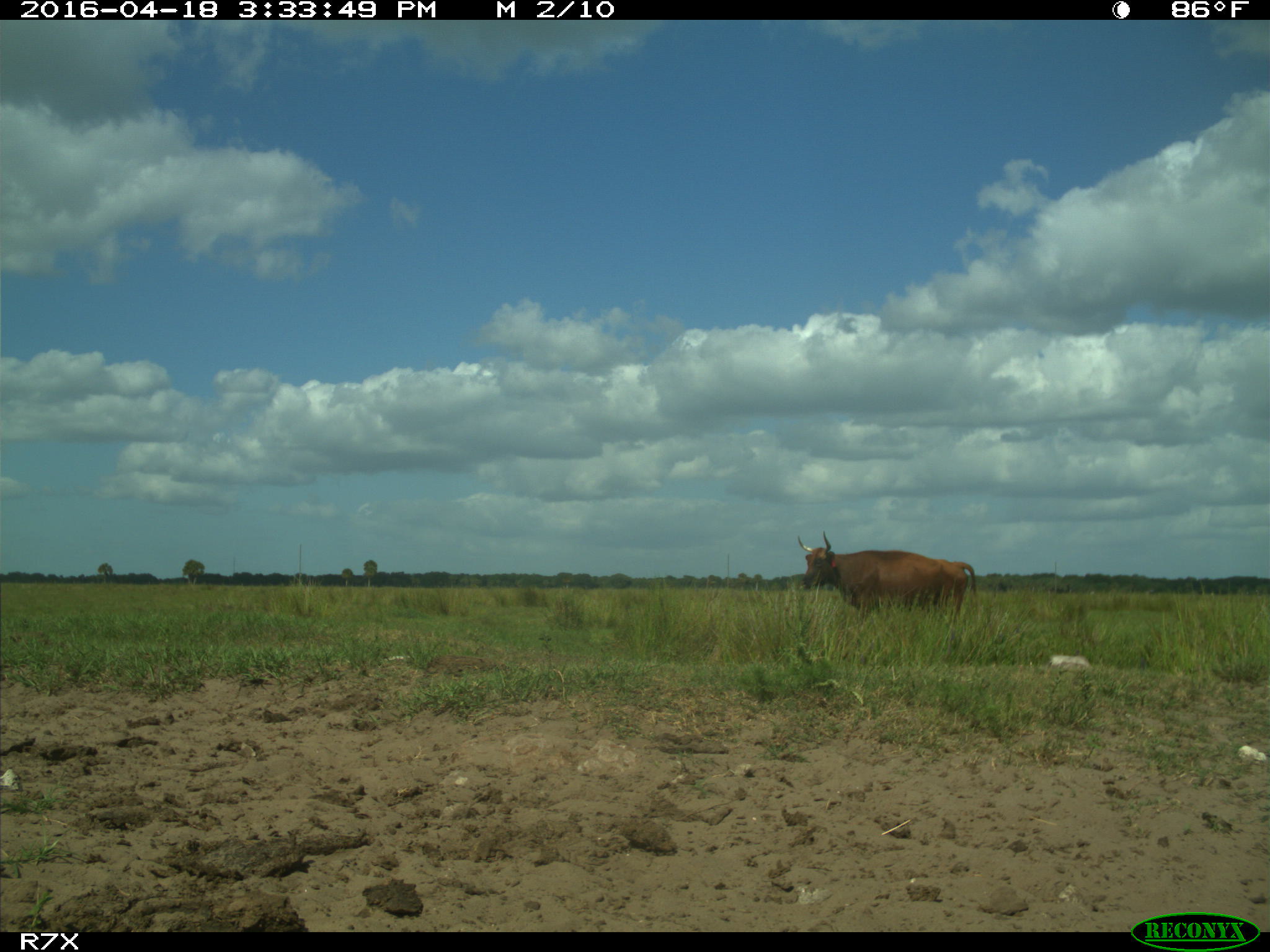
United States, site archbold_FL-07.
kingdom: Animalia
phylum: Chordata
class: Mammalia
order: Artiodactyla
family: Bovidae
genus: Bos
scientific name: Bos taurus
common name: domestic cow